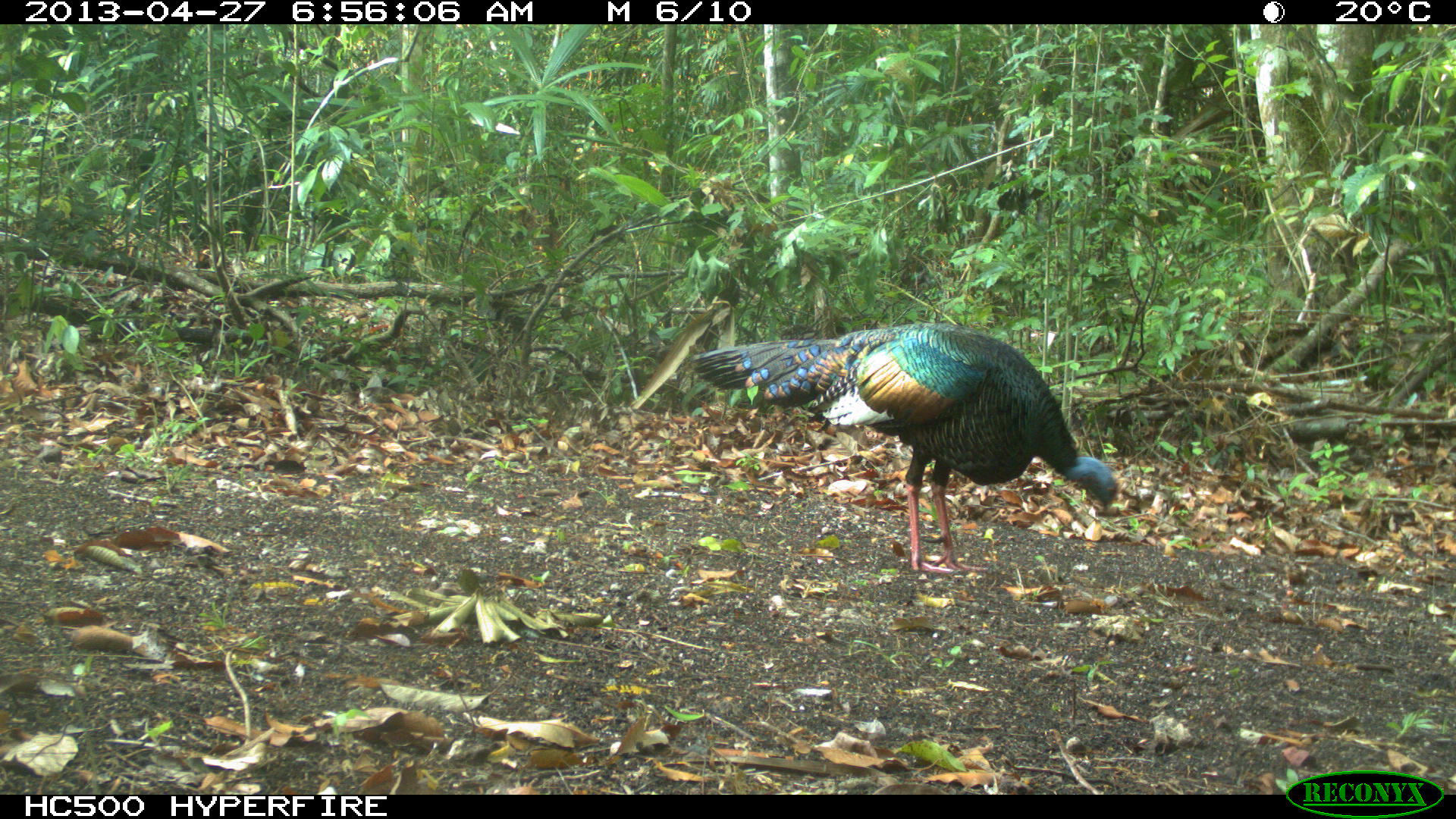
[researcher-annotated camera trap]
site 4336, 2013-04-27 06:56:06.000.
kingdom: Animalia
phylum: Chordata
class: Aves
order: Galliformes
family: Phasianidae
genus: Meleagris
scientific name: Meleagris ocellata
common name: ocellated turkey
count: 1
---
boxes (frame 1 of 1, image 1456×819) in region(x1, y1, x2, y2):
meleagris ocellata: region(684, 324, 1118, 574)